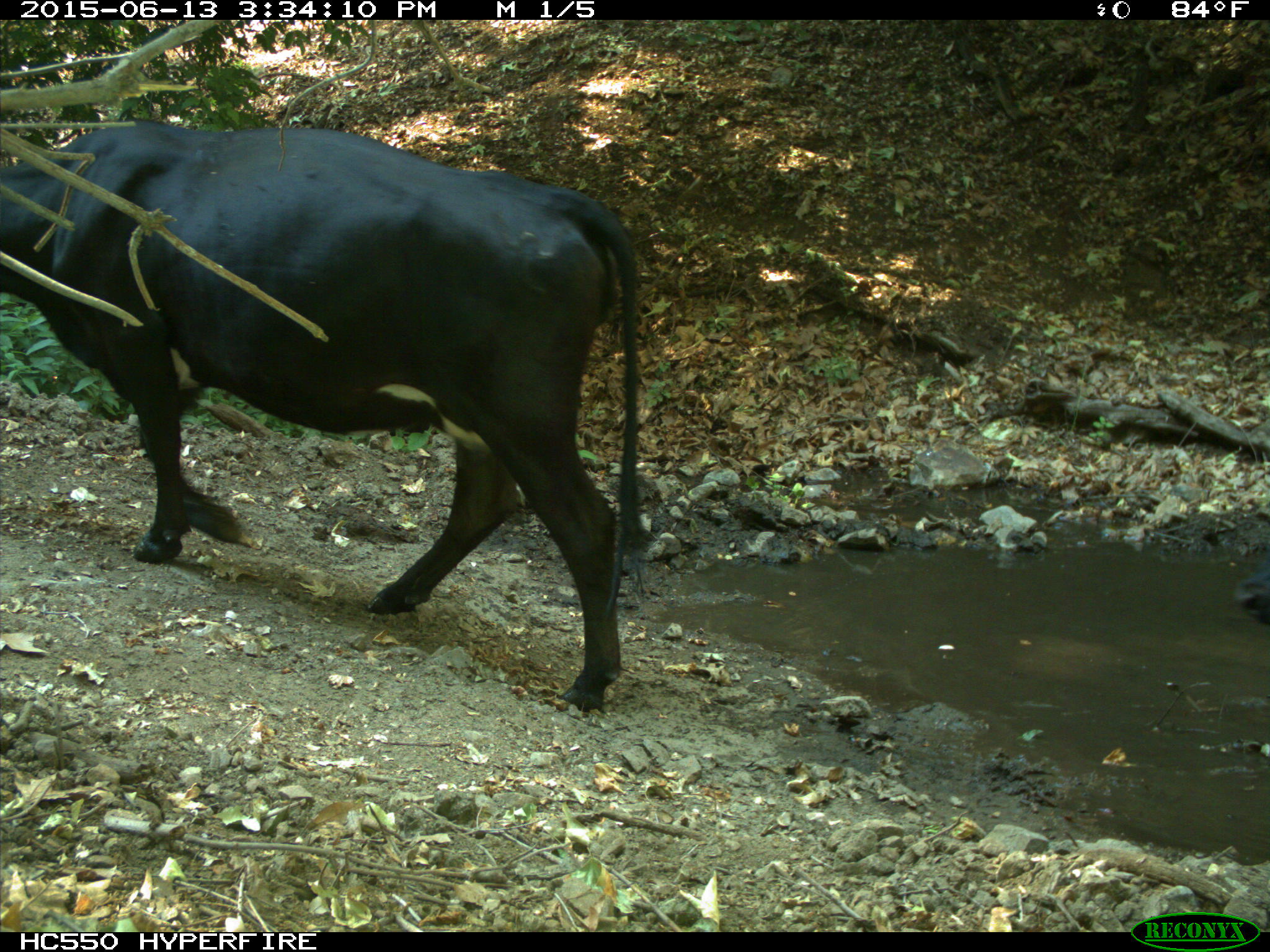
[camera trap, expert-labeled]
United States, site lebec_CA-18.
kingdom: Animalia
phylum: Chordata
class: Mammalia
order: Artiodactyla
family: Bovidae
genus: Bos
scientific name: Bos taurus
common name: domestic cow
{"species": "Bos taurus (domestic cow)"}